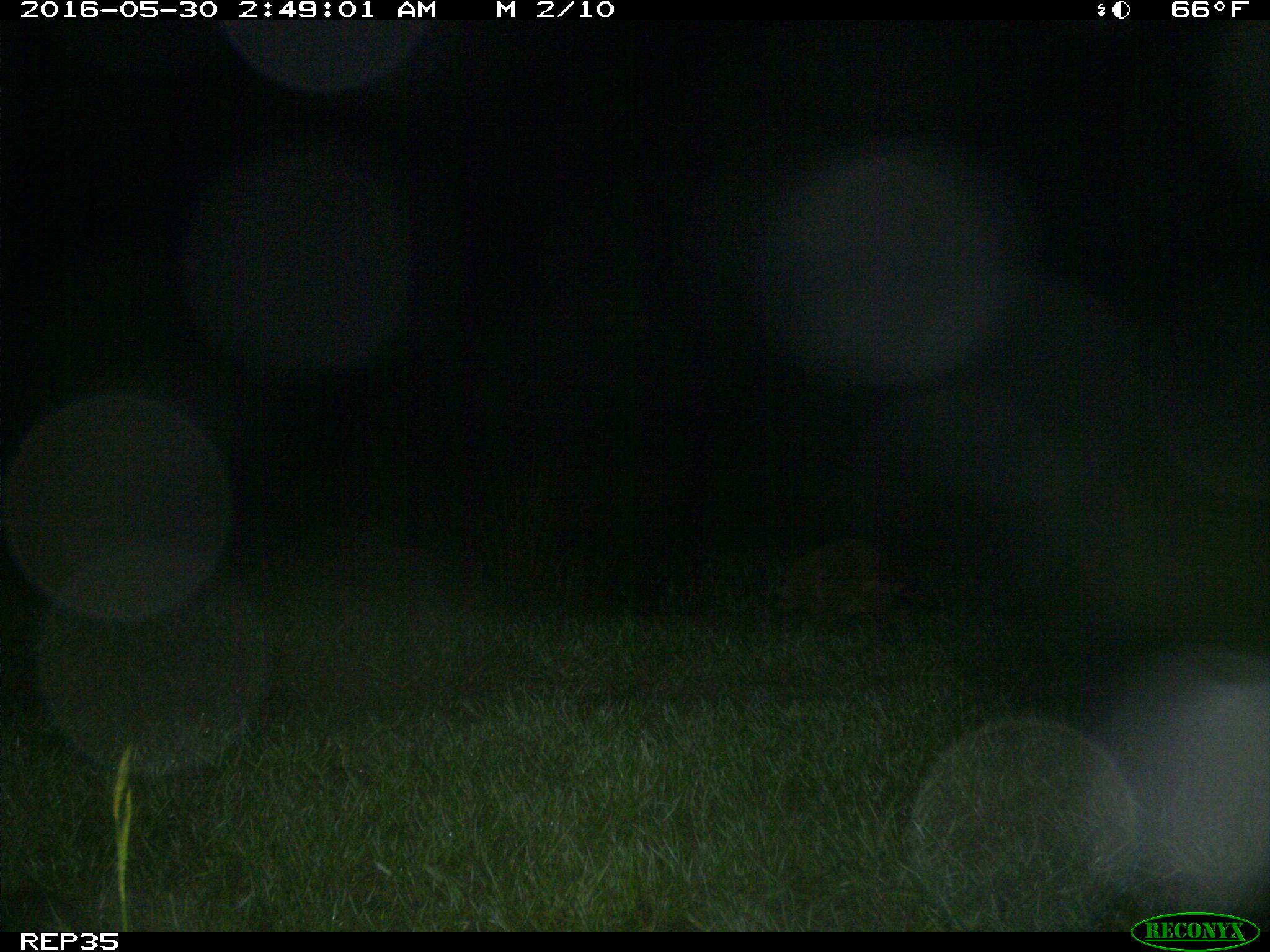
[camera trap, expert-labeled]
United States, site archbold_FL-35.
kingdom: Animalia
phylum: Chordata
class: Mammalia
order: Carnivora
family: Procyonidae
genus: Procyon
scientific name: Procyon lotor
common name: common raccoon